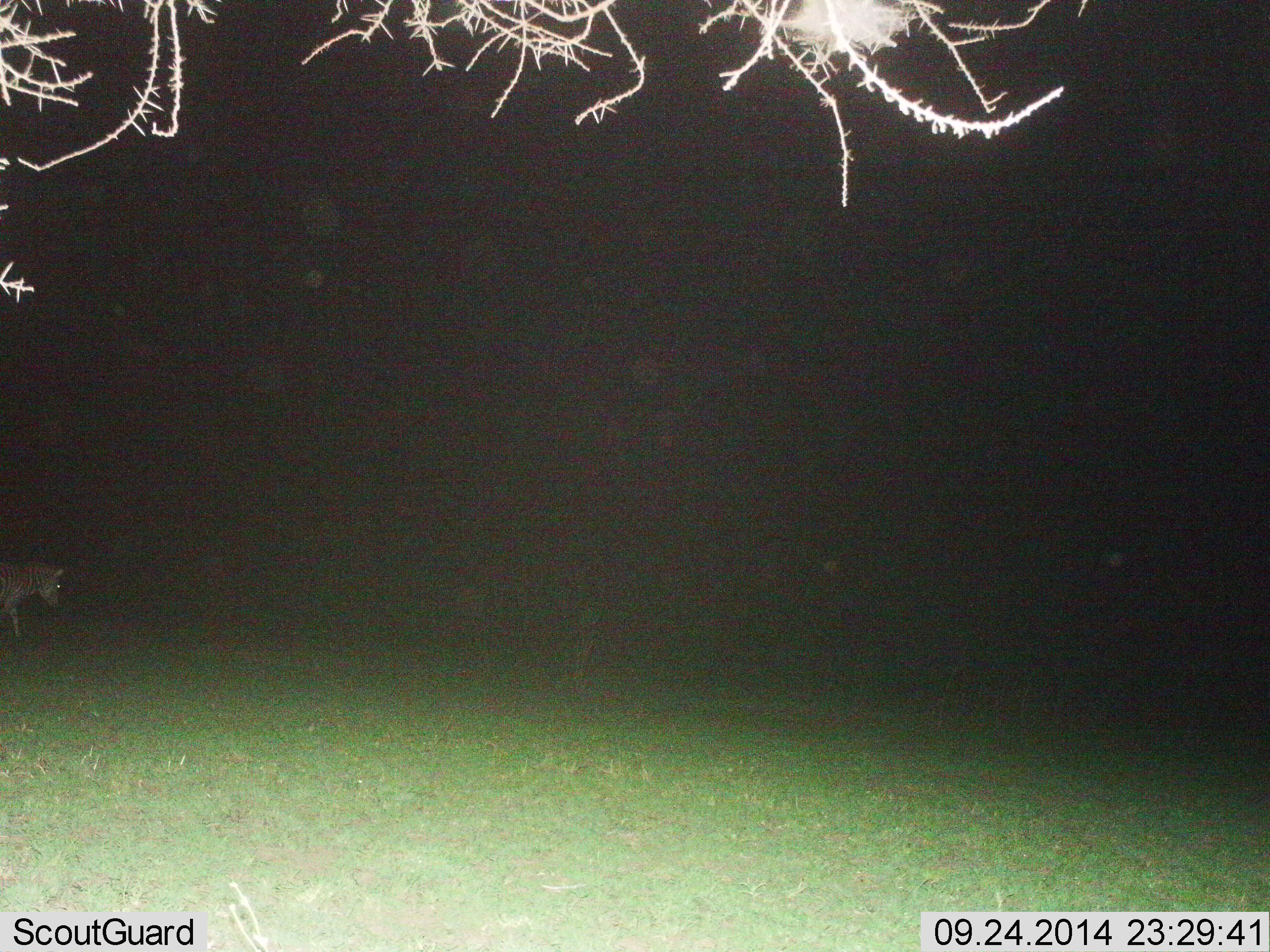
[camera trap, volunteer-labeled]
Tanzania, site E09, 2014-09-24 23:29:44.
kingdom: Animalia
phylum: Chordata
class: Mammalia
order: Perissodactyla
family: Equidae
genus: Equus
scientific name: Equus quagga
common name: plains zebra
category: zebra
Zebra (plains zebra) (Equus quagga), count 1. Behavior (volunteer vote fractions): standing 20%, resting 0%, moving 80%, interacting 0%. Young present (vote fraction): 0%. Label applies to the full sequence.